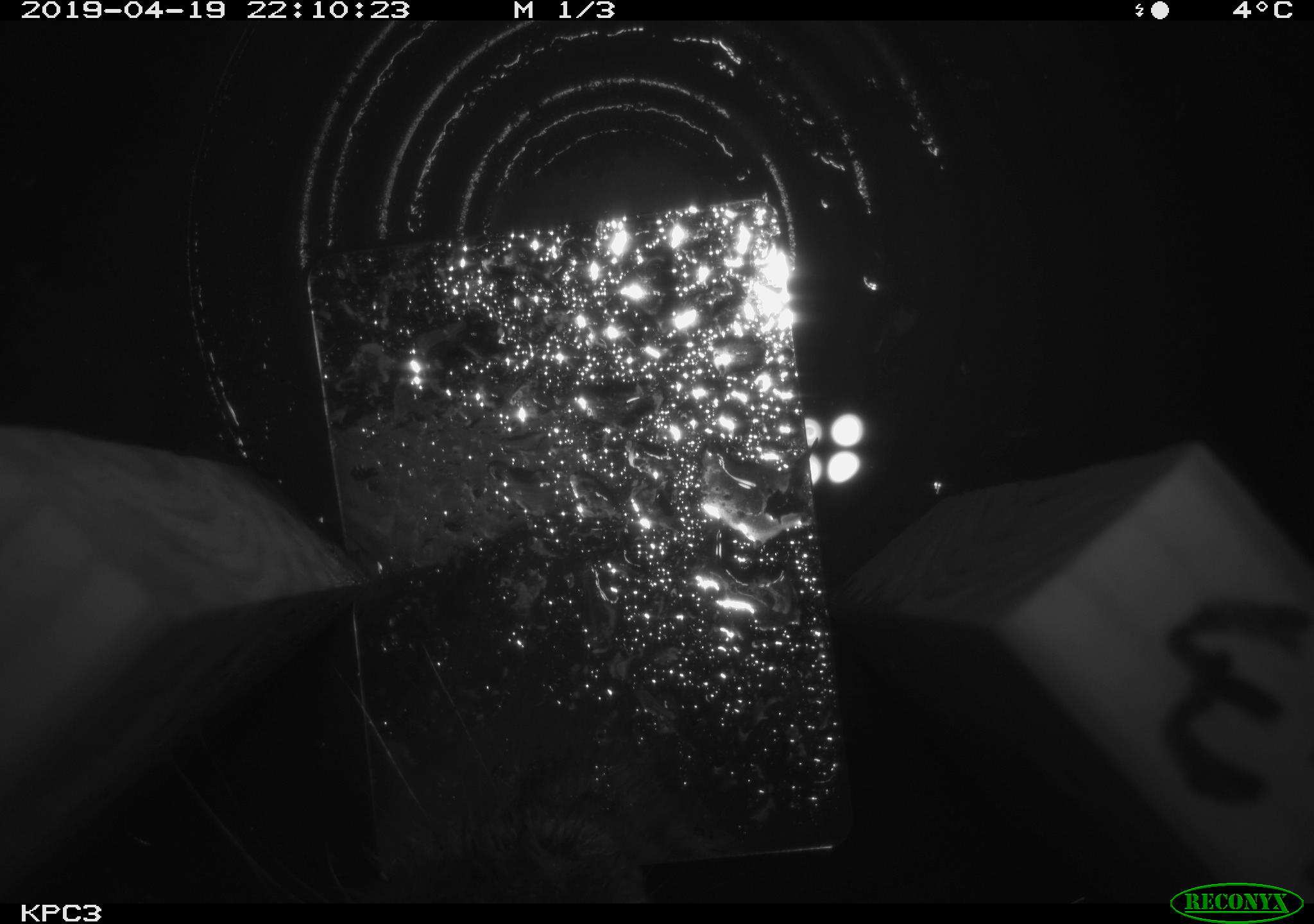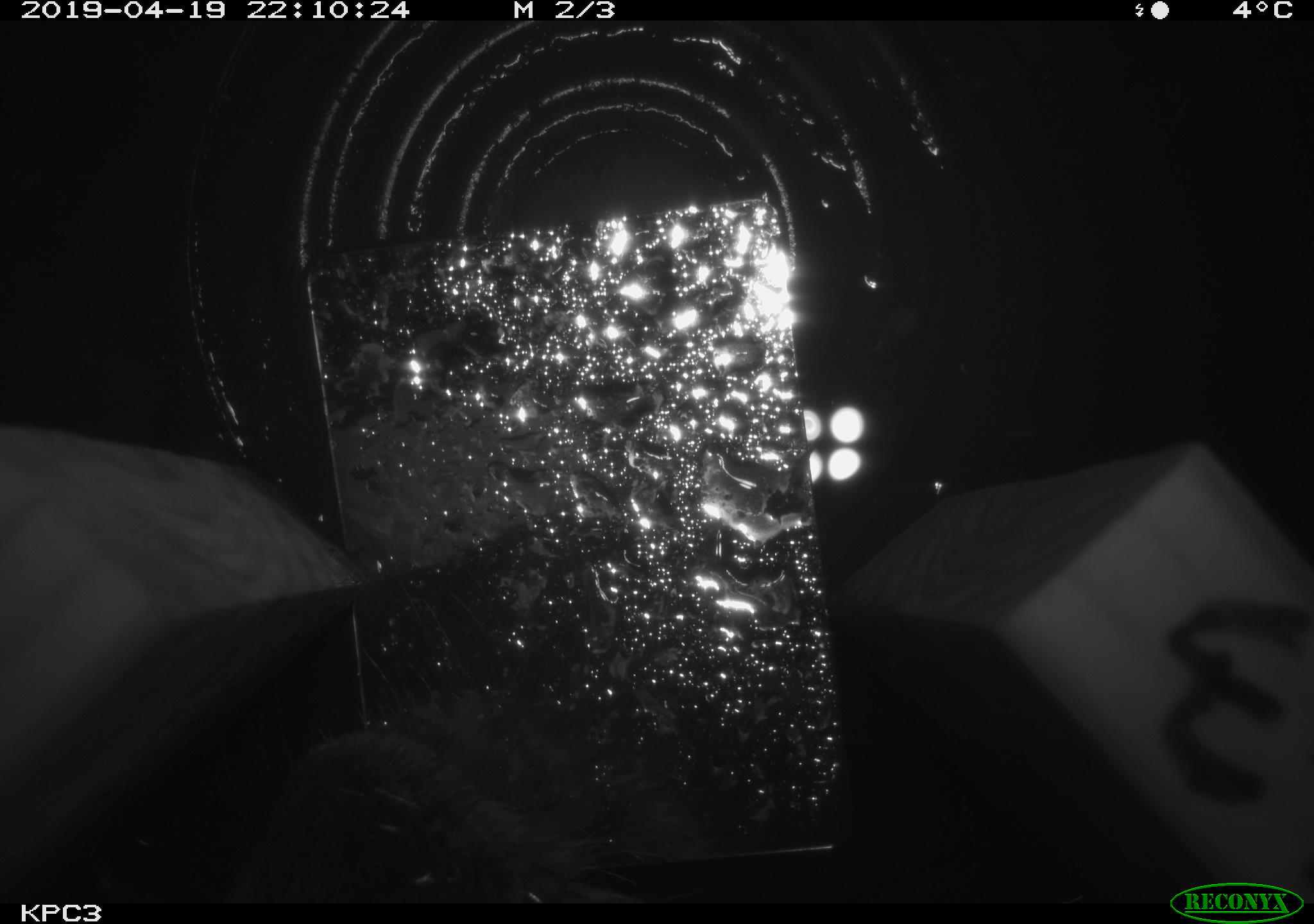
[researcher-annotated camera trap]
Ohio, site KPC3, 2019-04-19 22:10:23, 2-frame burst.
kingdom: Animalia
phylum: Chordata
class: Mammalia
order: Lagomorpha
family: Leporidae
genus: Sylvilagus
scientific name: Sylvilagus floridanus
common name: eastern cottontail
Eastern cottontail (Sylvilagus floridanus).